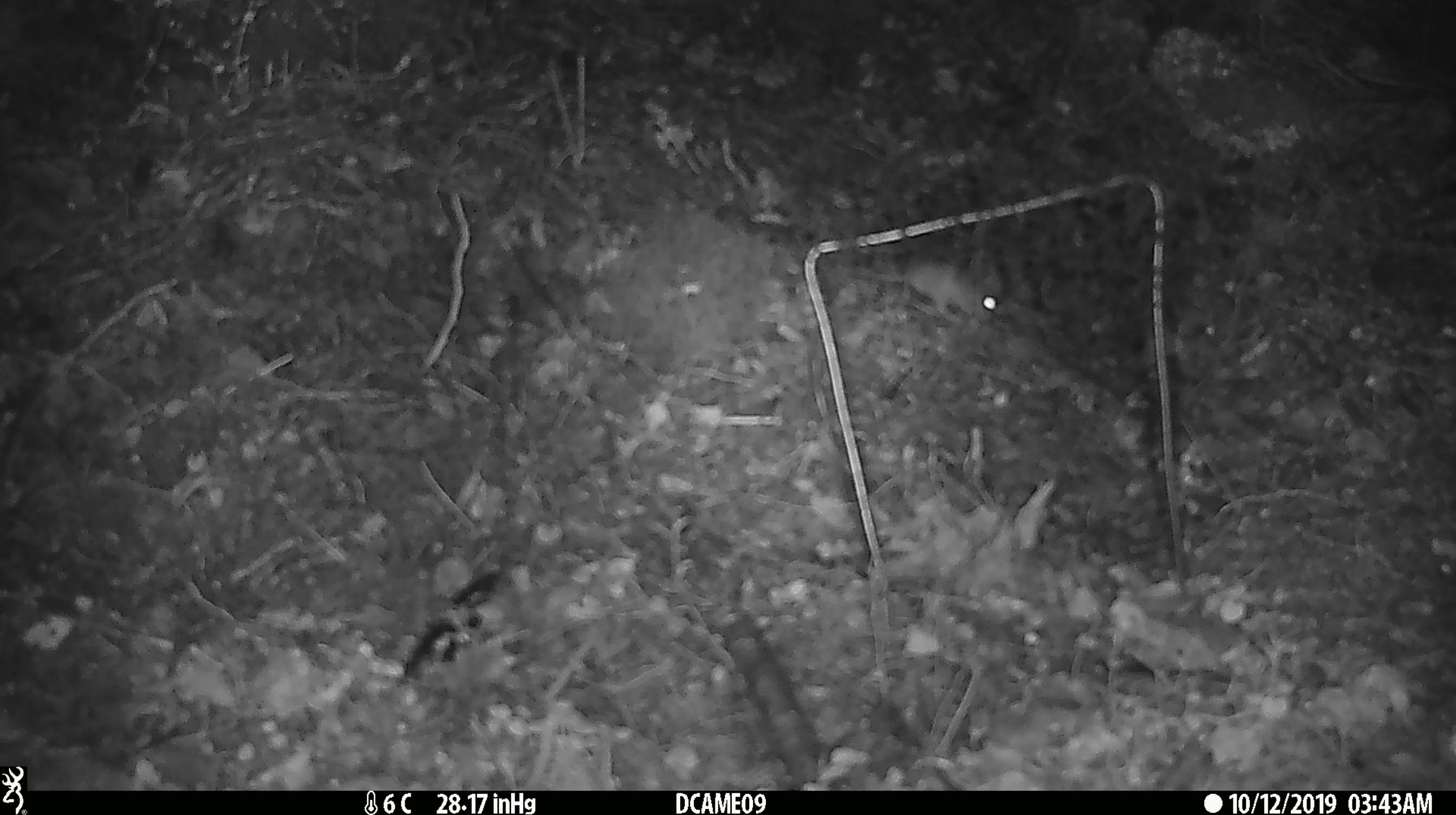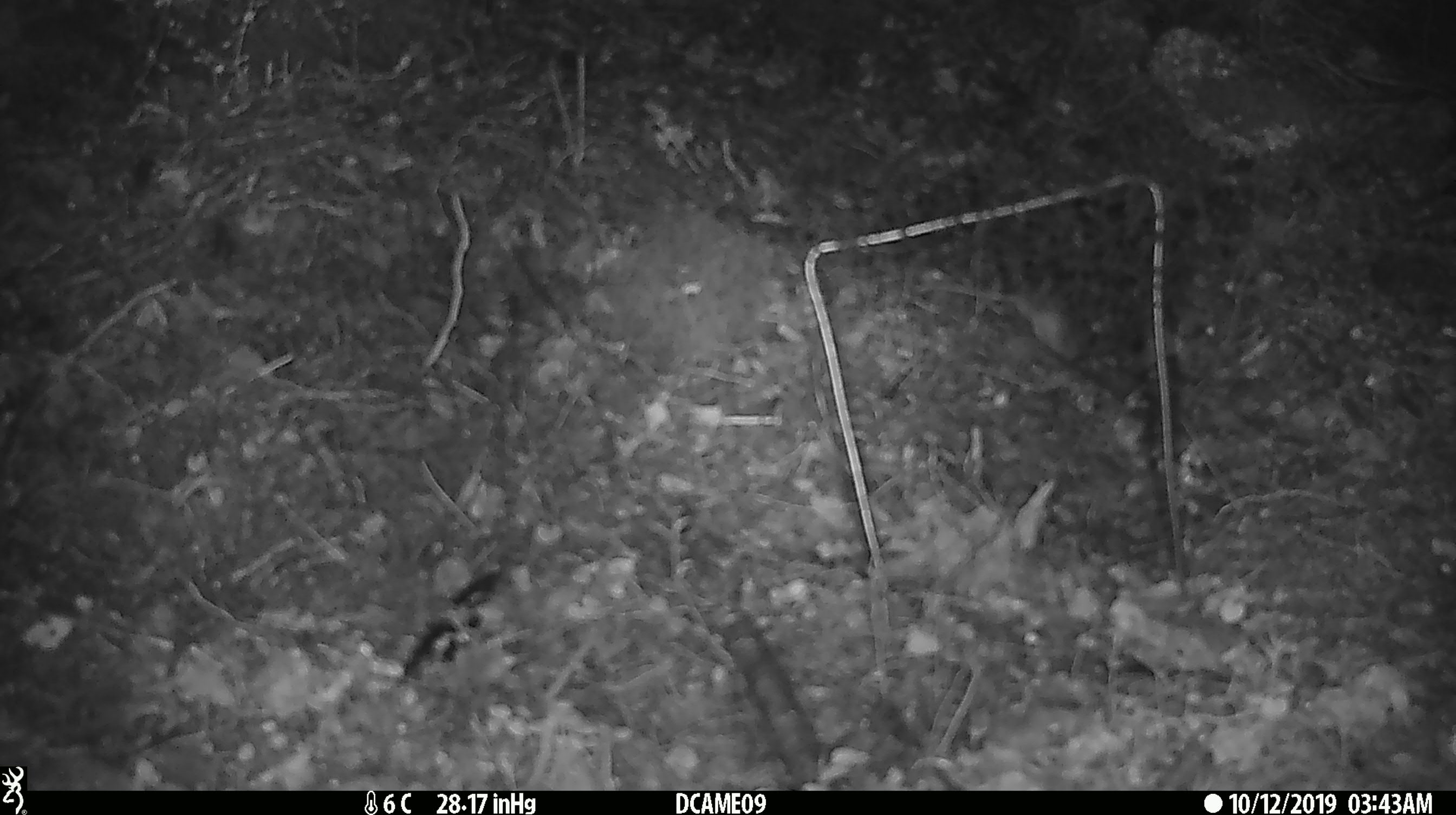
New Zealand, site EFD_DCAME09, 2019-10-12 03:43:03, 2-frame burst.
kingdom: Animalia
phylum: Chordata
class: Mammalia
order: Rodentia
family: Muridae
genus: Mus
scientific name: Mus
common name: mouse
Mouse (Mus).